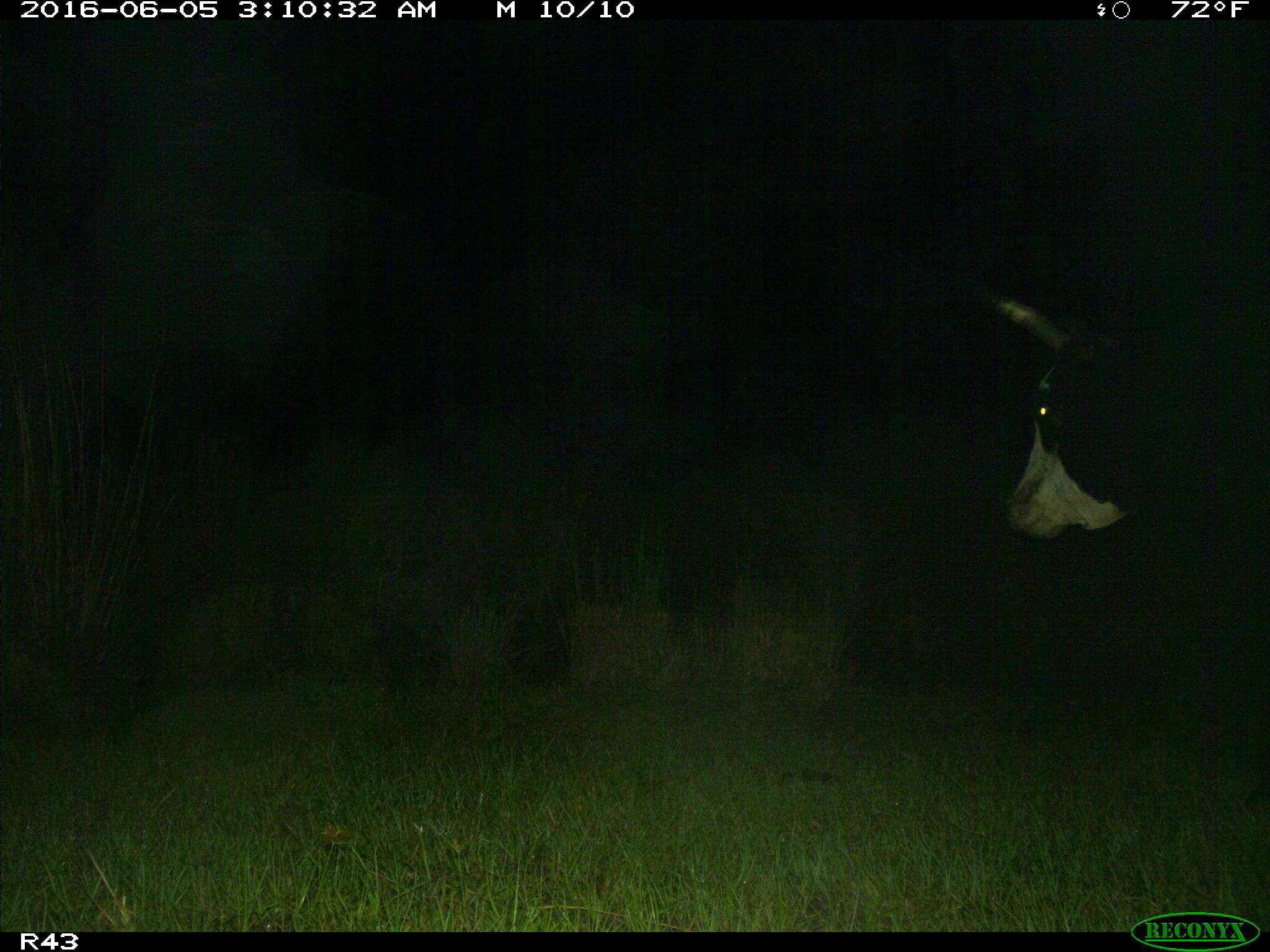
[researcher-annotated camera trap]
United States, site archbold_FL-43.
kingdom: Animalia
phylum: Chordata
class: Mammalia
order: Artiodactyla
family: Bovidae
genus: Bos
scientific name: Bos taurus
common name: domestic cow